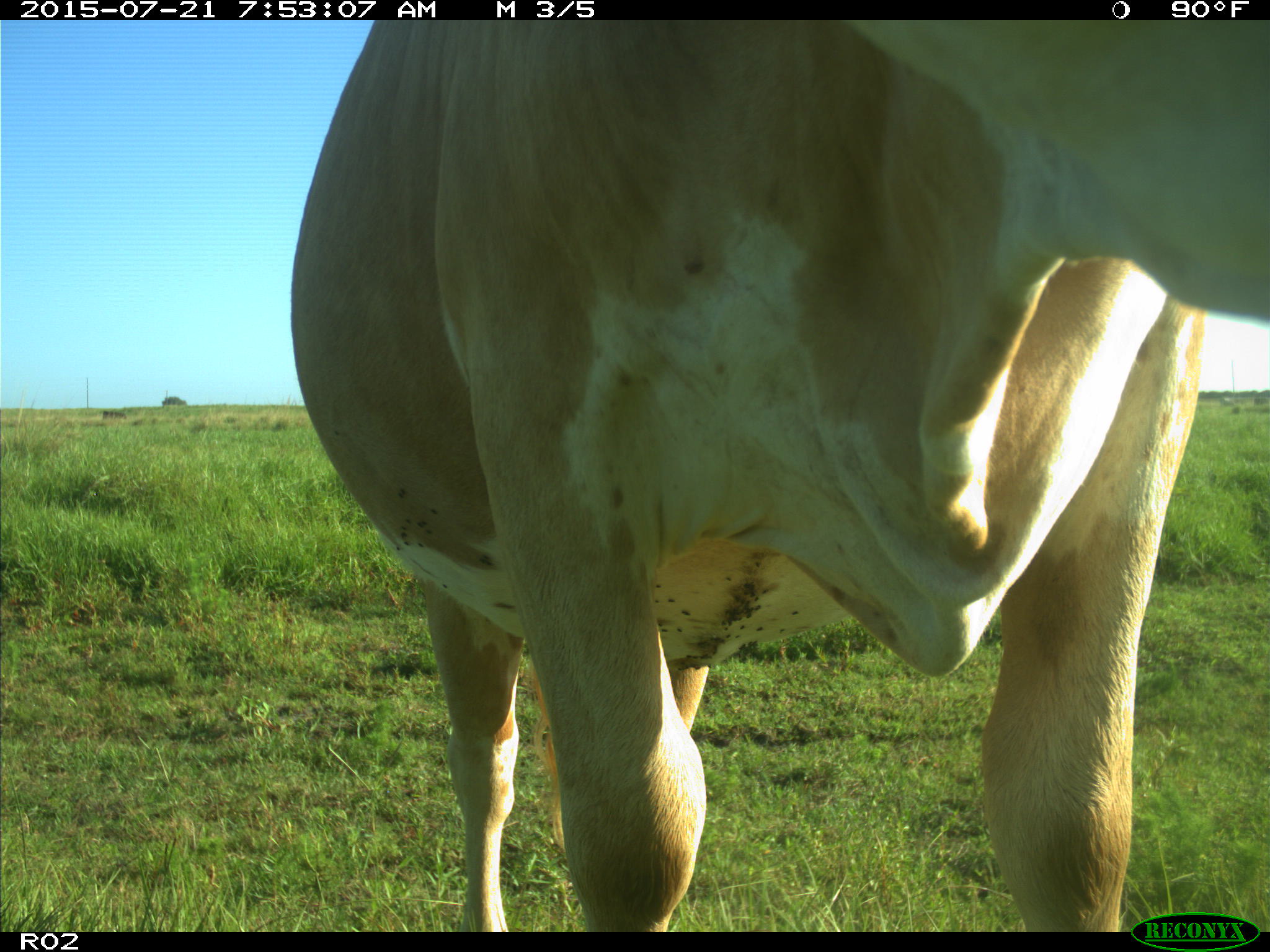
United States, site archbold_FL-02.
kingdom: Animalia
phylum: Chordata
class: Mammalia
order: Artiodactyla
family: Bovidae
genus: Bos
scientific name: Bos taurus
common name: domestic cow